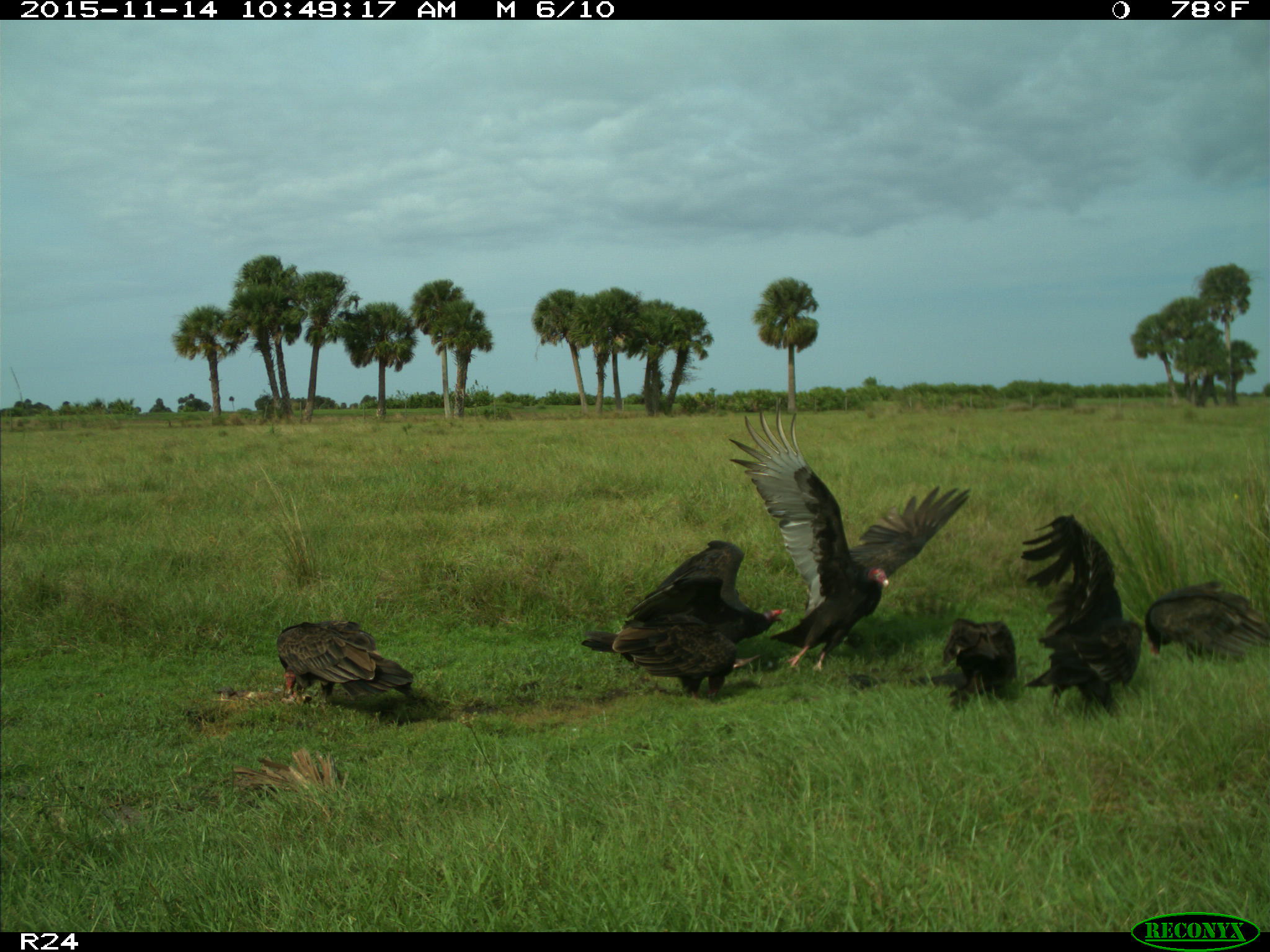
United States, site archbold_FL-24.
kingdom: Animalia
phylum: Chordata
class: Aves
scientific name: Aves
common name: birds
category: unidentified bird